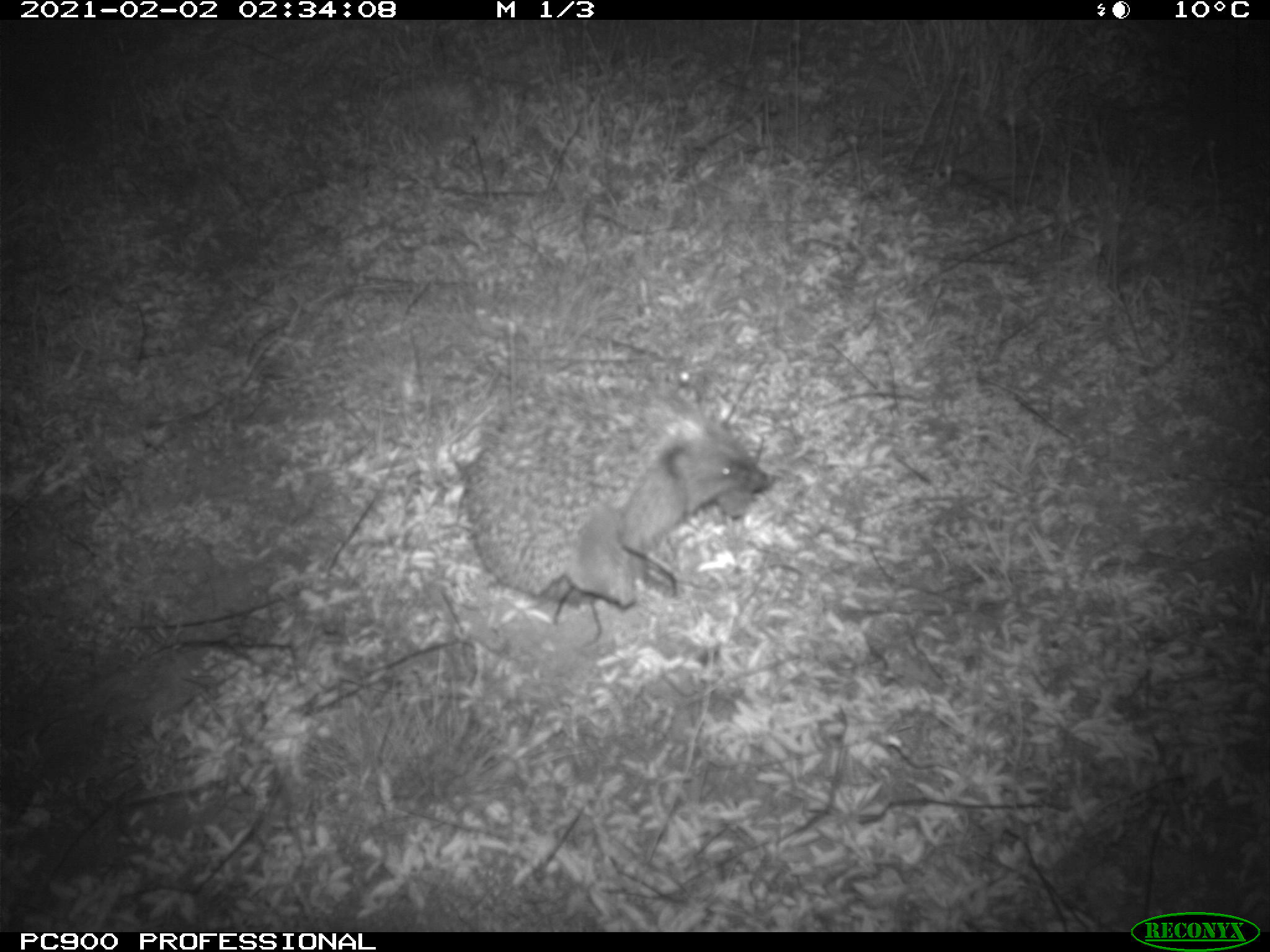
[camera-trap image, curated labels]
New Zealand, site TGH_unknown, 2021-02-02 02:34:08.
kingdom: Animalia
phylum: Chordata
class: Mammalia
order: Eulipotyphla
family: Erinaceidae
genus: Erinaceus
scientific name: Erinaceus europaeus europaeus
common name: european hedgehog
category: hedgehog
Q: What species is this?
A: Hedgehog (european hedgehog) (Erinaceus europaeus europaeus).